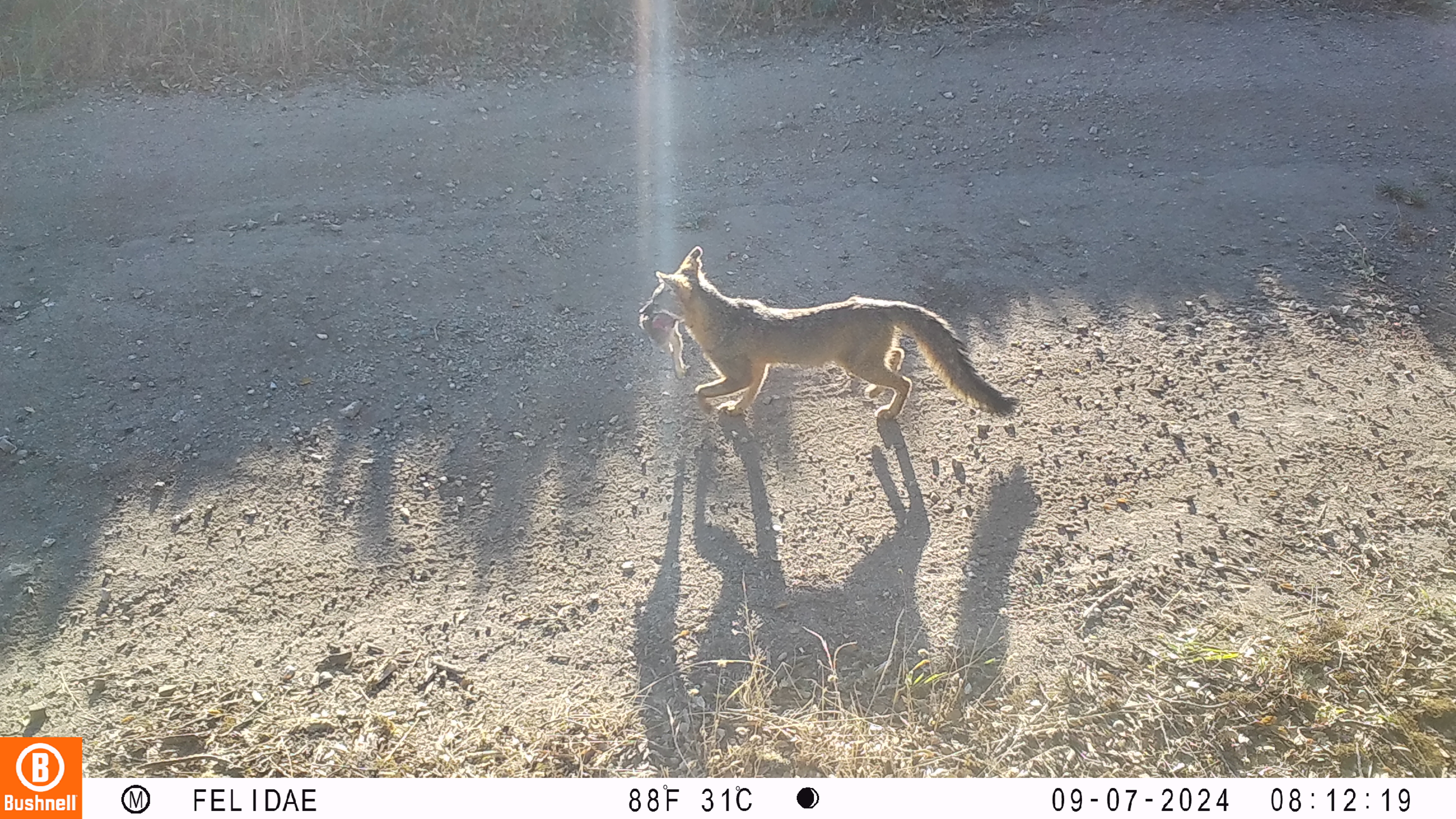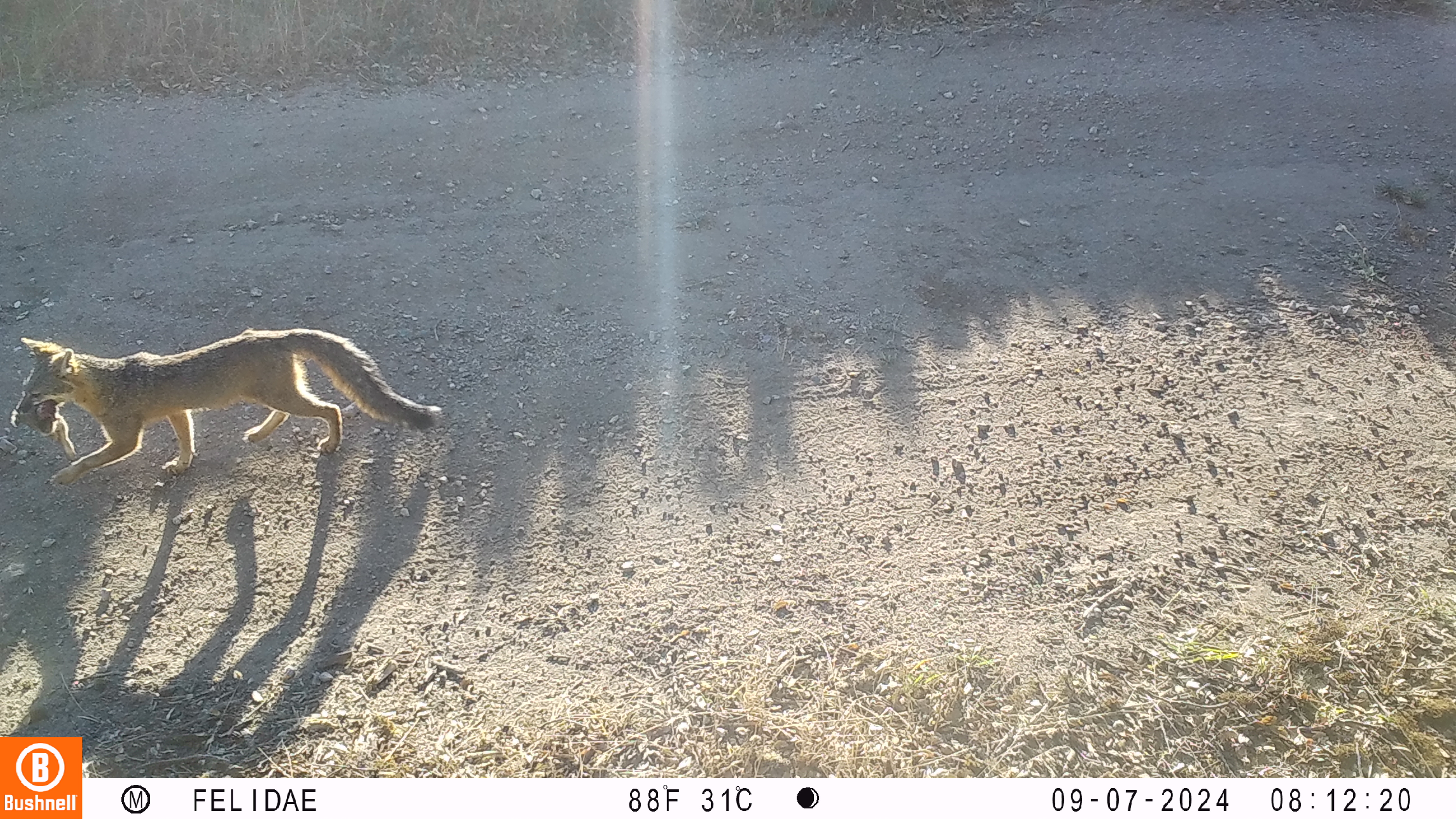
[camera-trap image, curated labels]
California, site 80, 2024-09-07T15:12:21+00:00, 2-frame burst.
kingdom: Animalia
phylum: Chordata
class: Mammalia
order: Carnivora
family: Canidae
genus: Urocyon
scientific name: Urocyon cinereoargenteus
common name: gray fox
Gray fox (Urocyon cinereoargenteus).